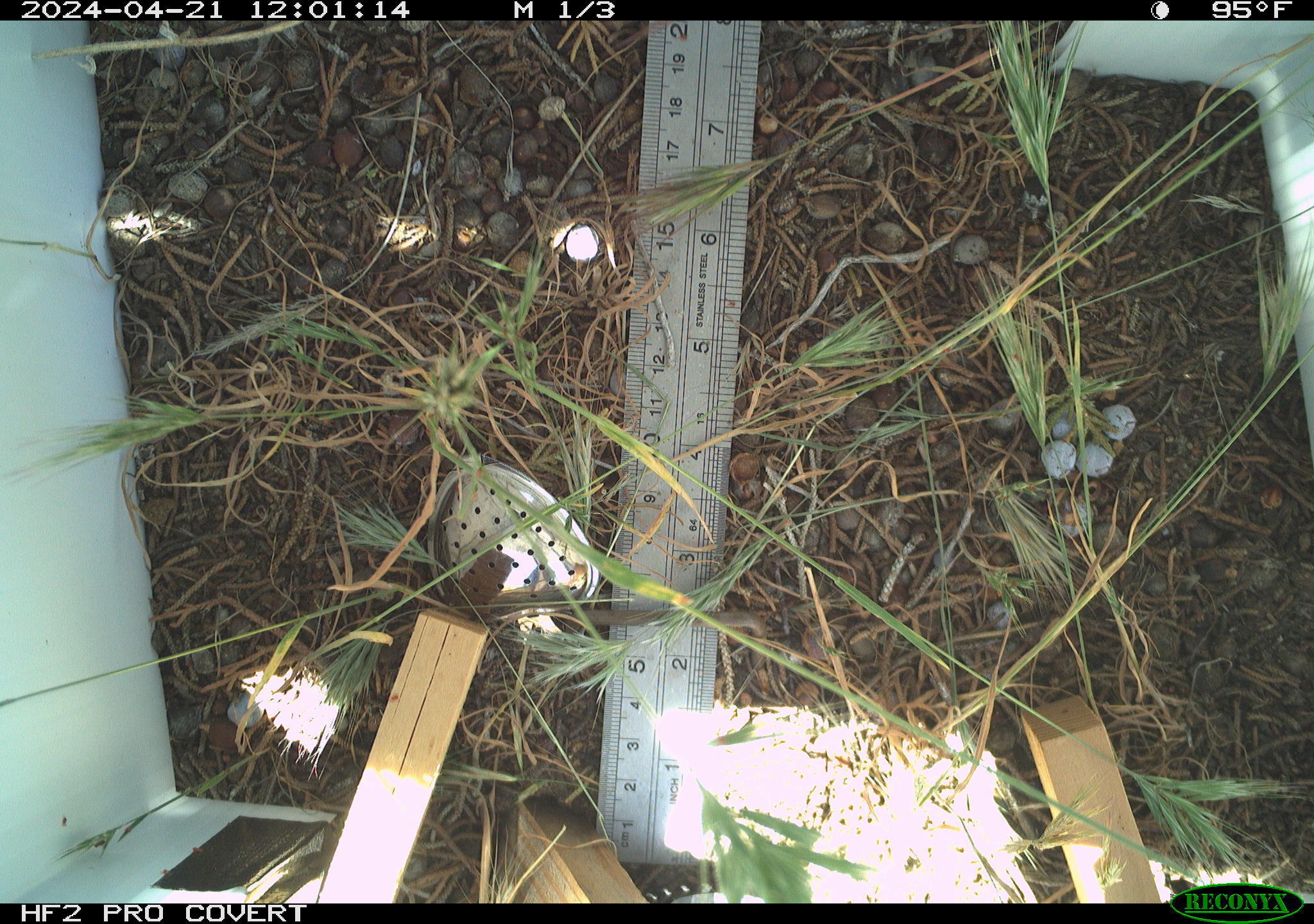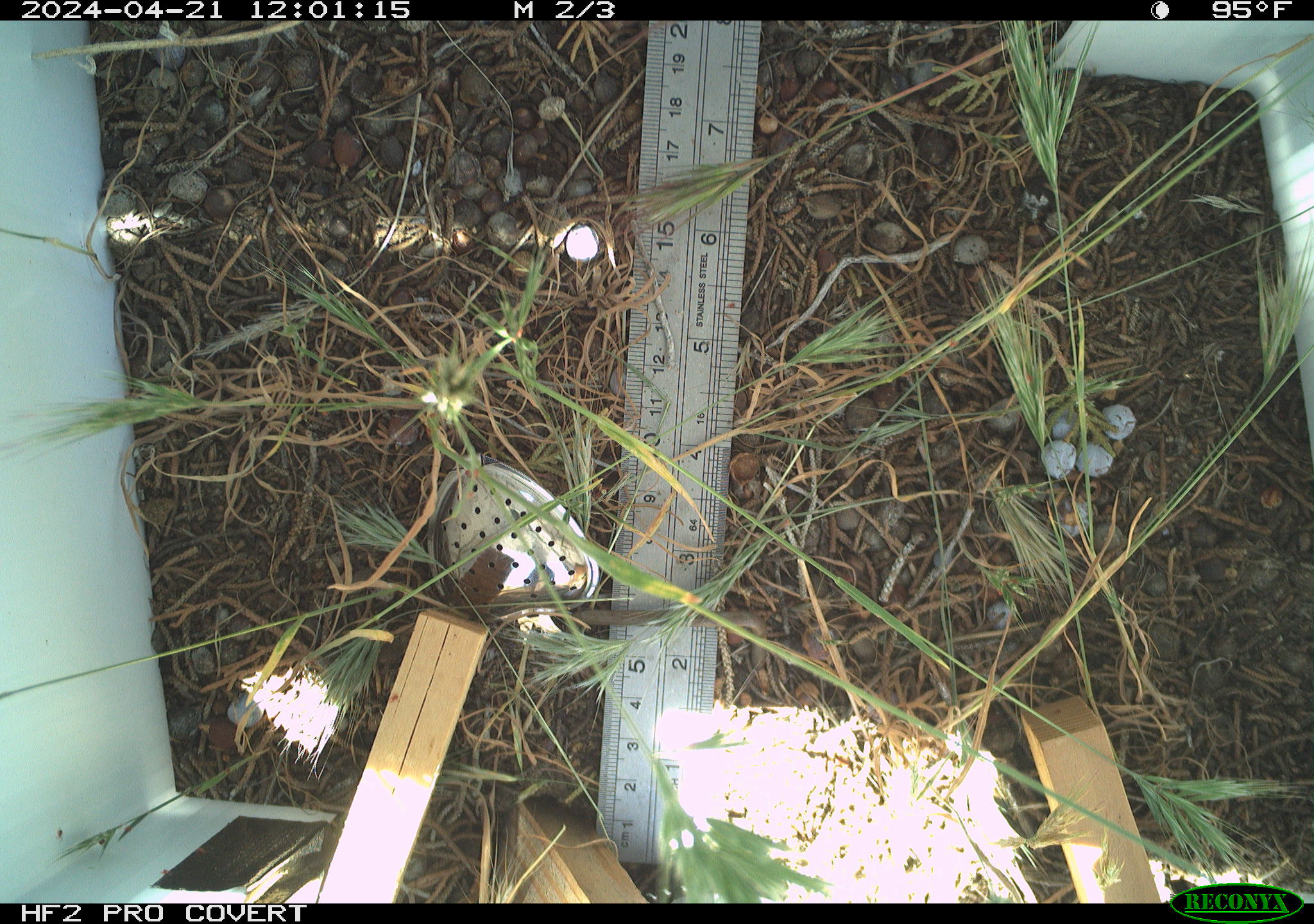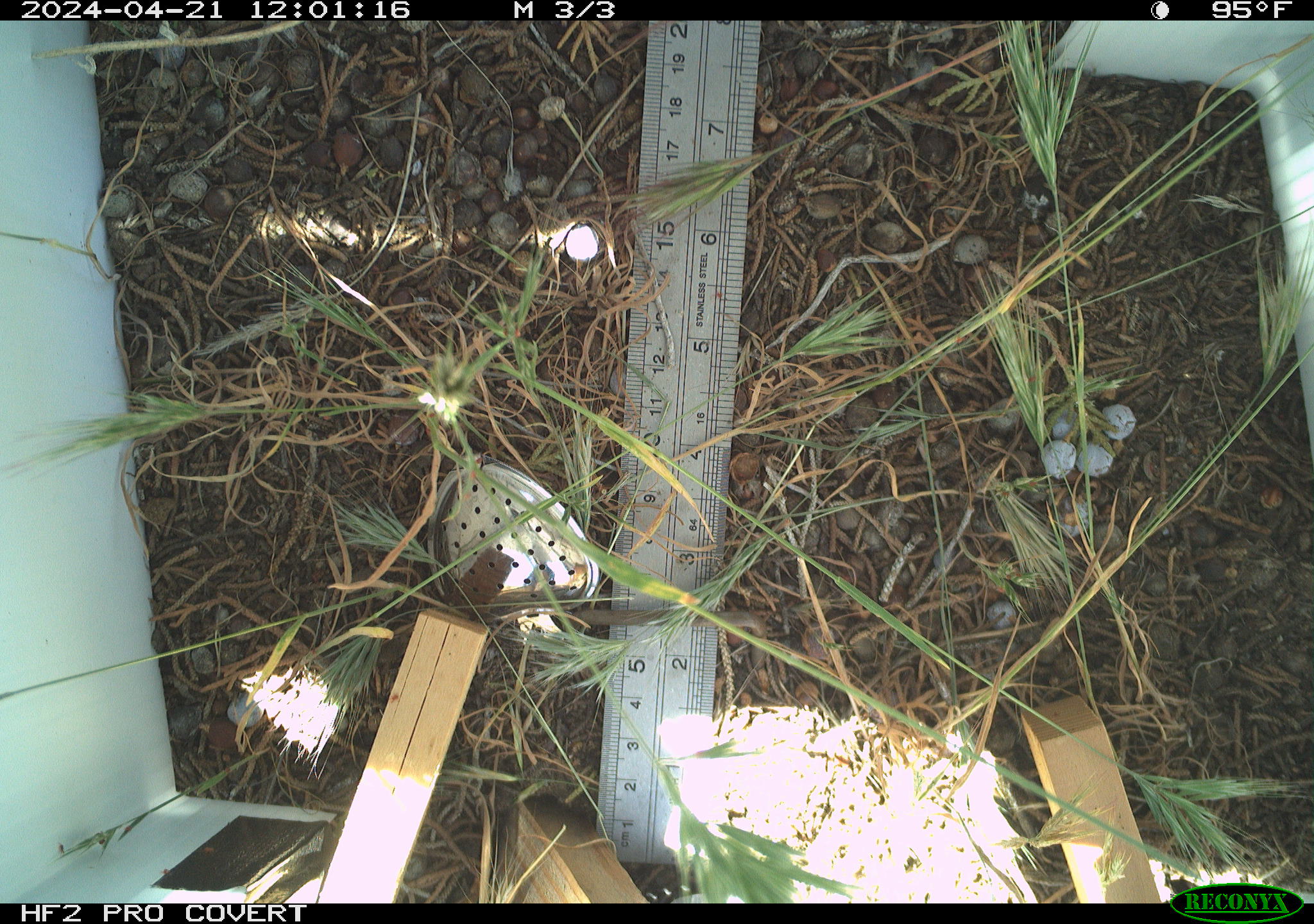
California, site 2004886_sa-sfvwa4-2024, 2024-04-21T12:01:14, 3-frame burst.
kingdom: Animalia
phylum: Arthropoda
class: Insecta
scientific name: Insecta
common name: insect